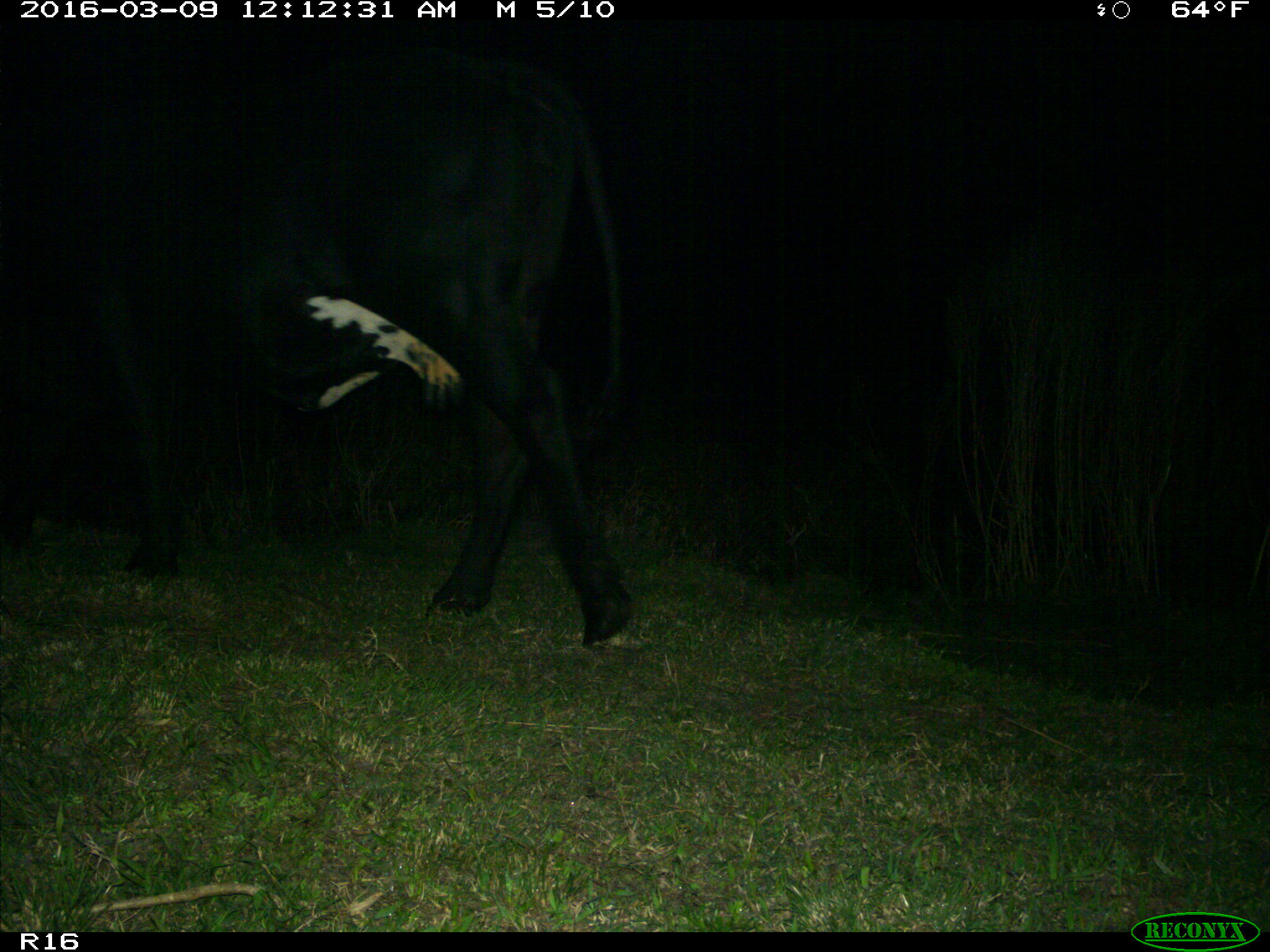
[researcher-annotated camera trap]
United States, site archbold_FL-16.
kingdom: Animalia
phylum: Chordata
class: Mammalia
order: Artiodactyla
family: Bovidae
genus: Bos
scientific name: Bos taurus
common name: domestic cow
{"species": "Bos taurus (domestic cow)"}